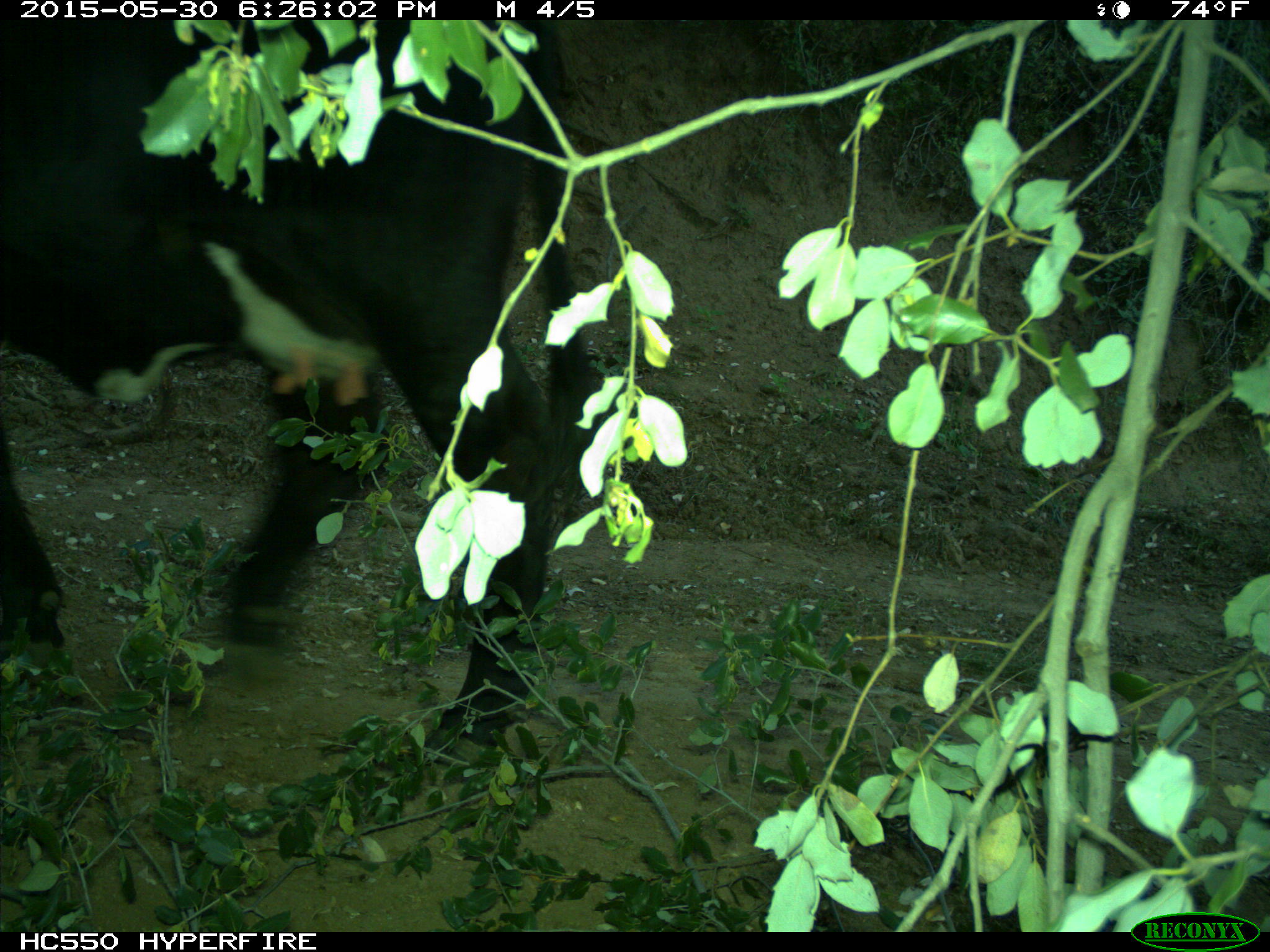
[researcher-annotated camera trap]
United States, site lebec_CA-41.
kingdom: Animalia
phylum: Chordata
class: Mammalia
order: Artiodactyla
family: Bovidae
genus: Bos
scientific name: Bos taurus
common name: domestic cow